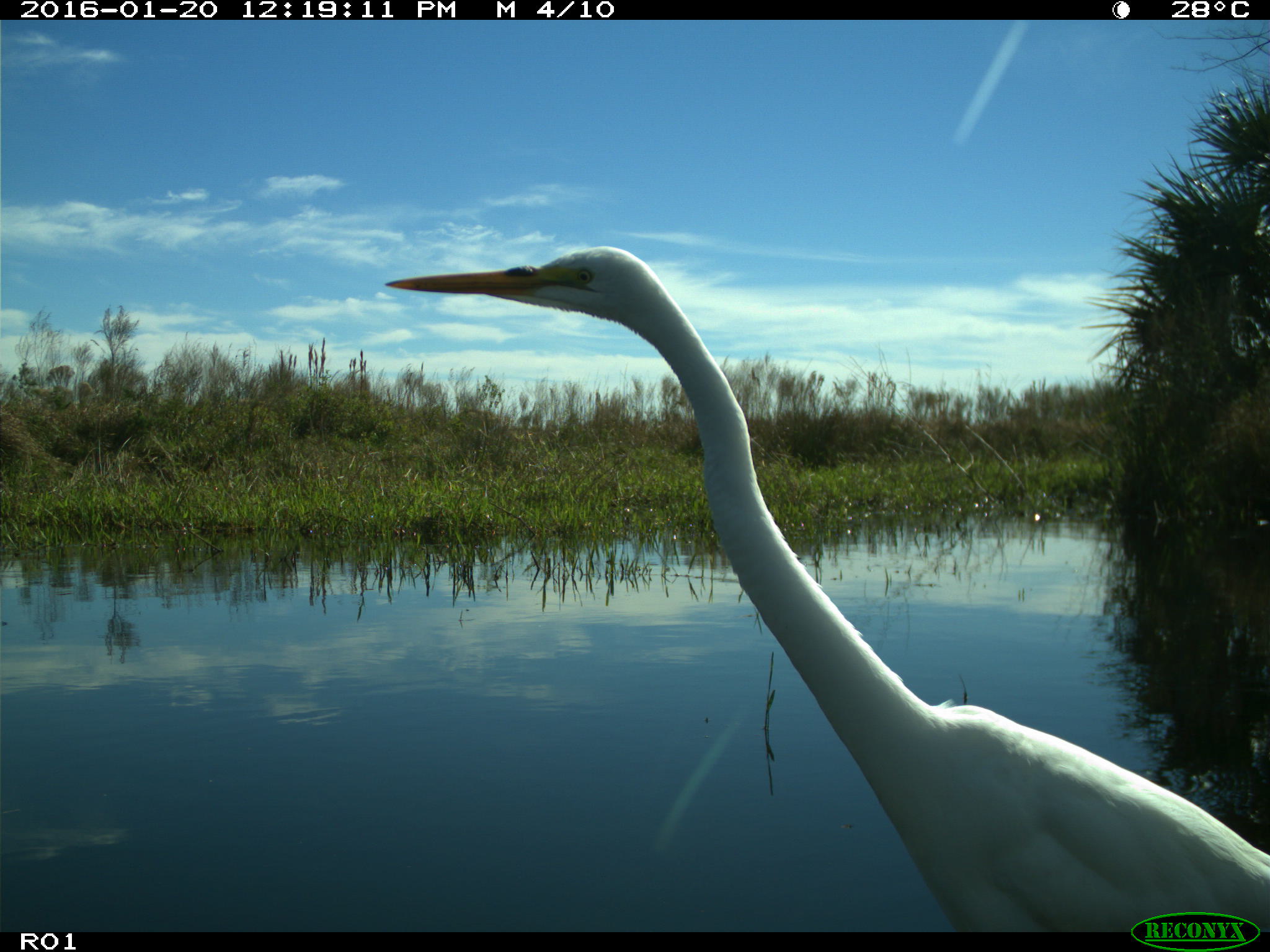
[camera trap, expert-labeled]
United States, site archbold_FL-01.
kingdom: Animalia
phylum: Chordata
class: Aves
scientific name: Aves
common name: birds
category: unidentified bird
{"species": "unidentified bird (birds) (Aves)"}